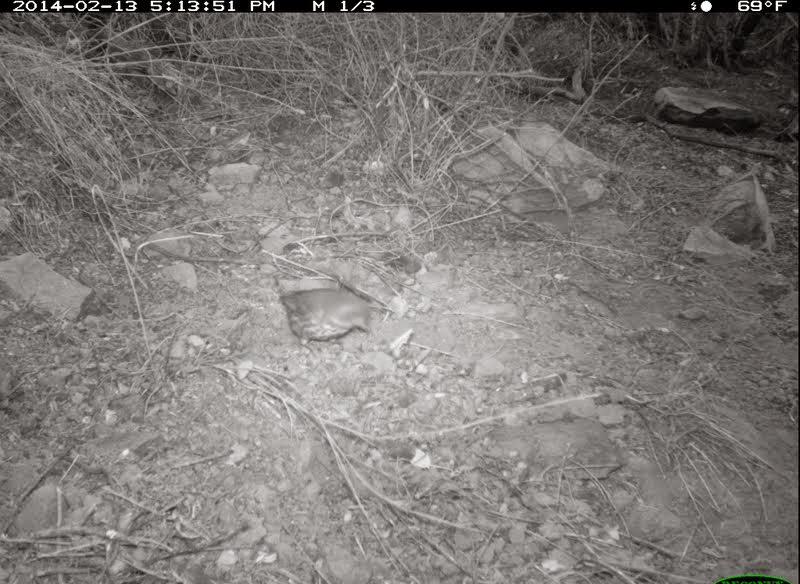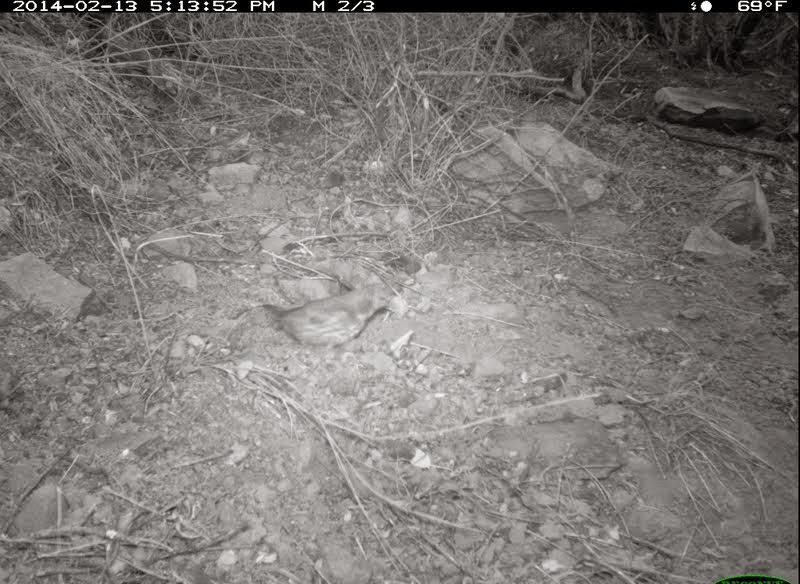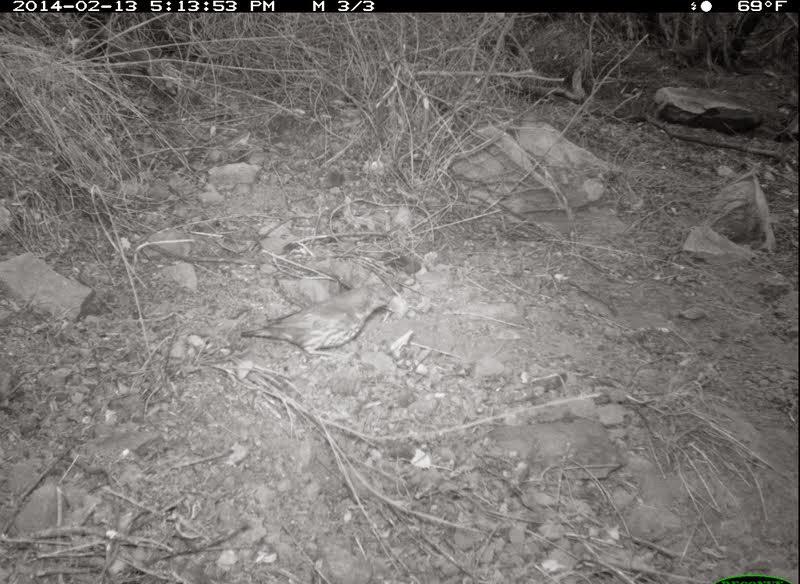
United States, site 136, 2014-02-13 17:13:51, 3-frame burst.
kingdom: Animalia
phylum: Chordata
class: Aves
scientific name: Aves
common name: bird